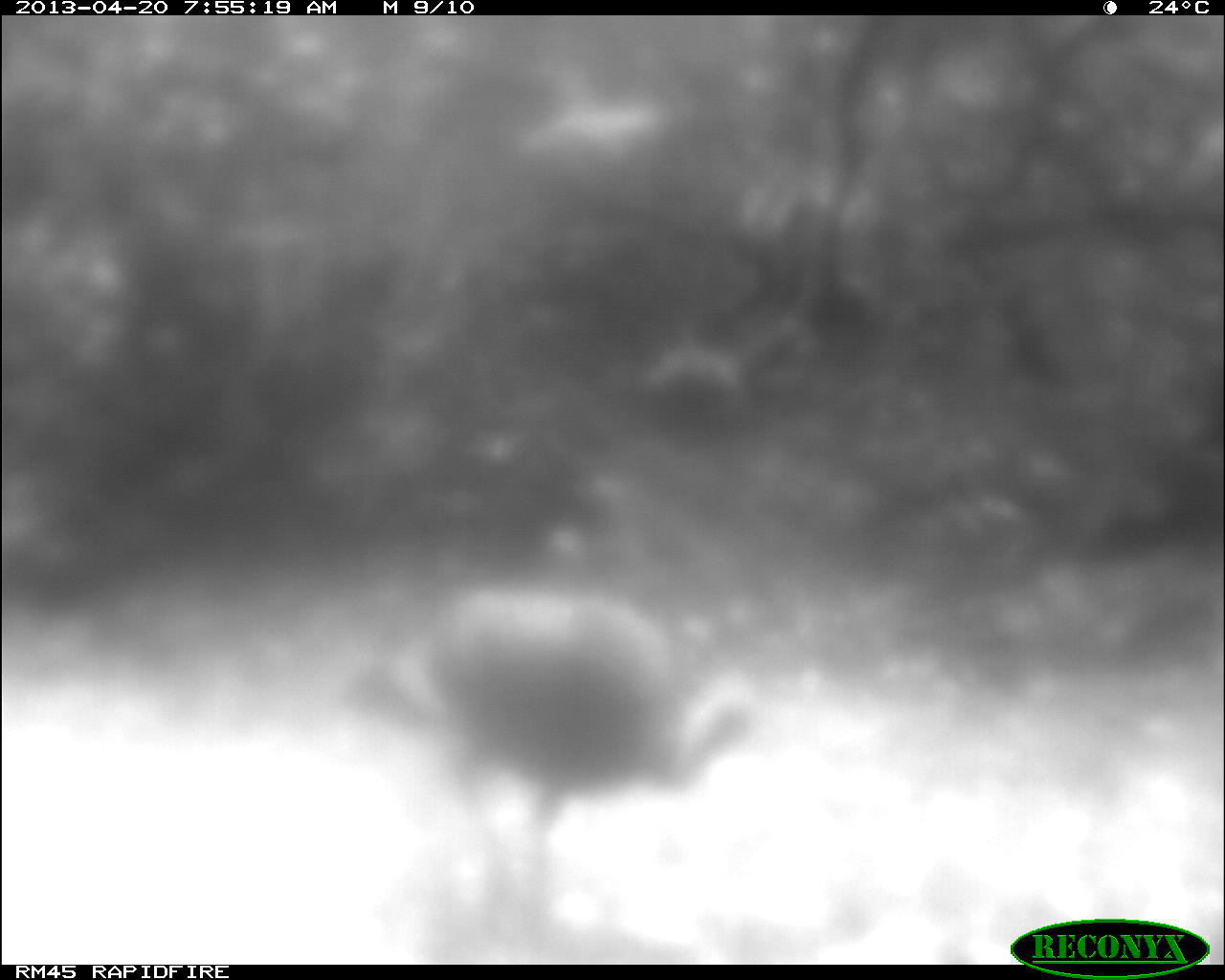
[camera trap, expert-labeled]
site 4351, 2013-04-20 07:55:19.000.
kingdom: Animalia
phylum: Chordata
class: Aves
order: Galliformes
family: Phasianidae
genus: Meleagris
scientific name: Meleagris ocellata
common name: ocellated turkey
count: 1